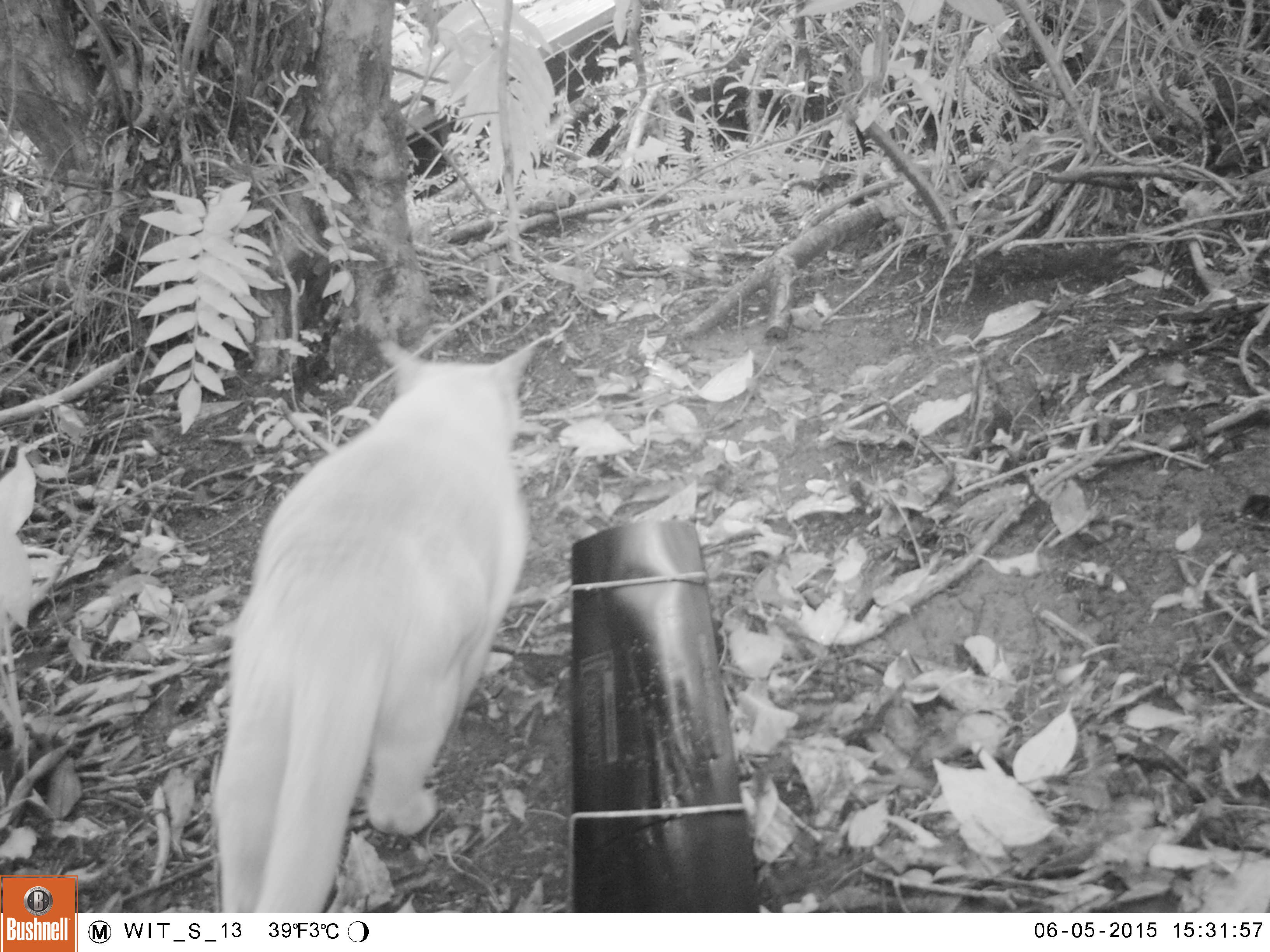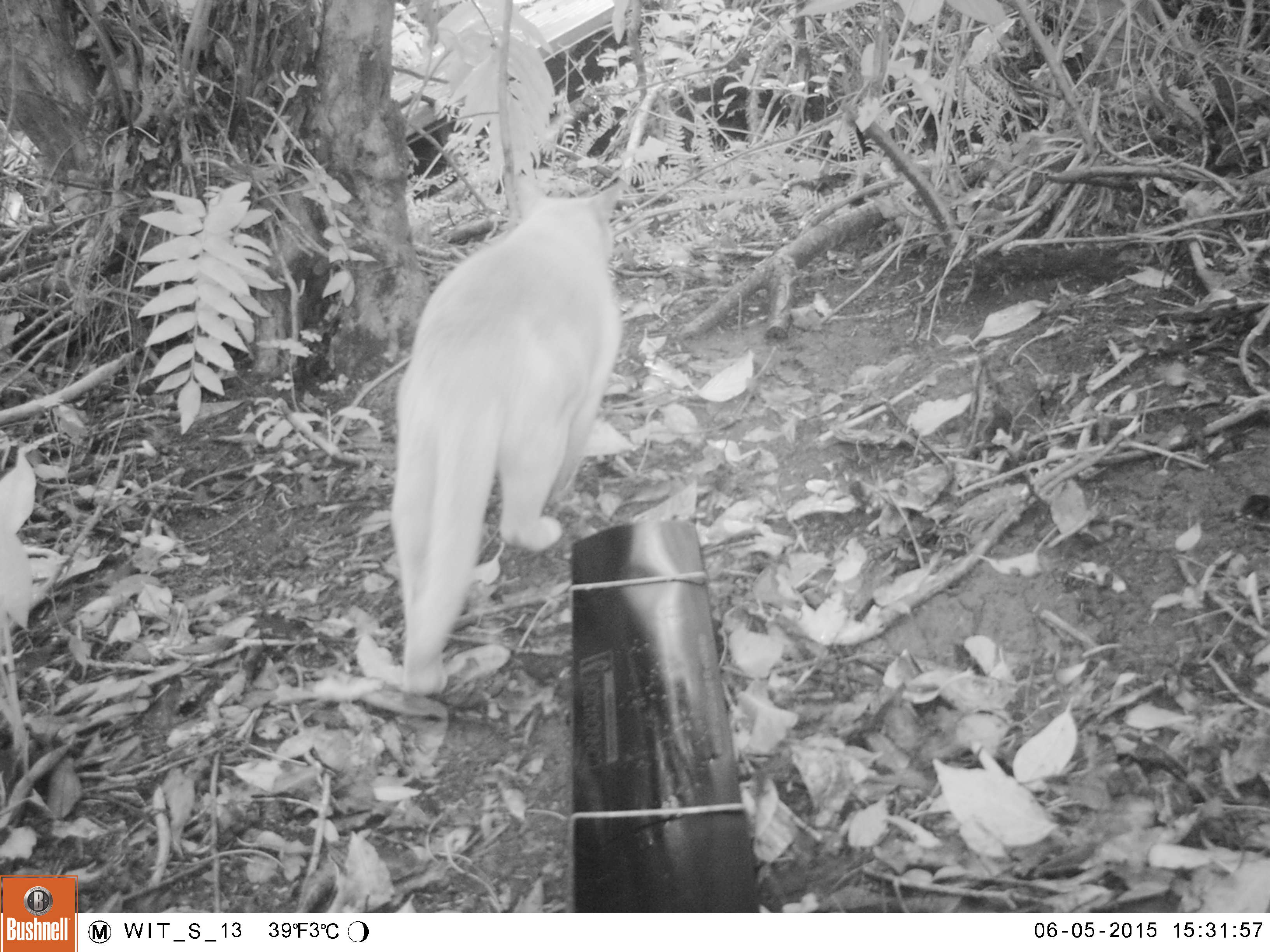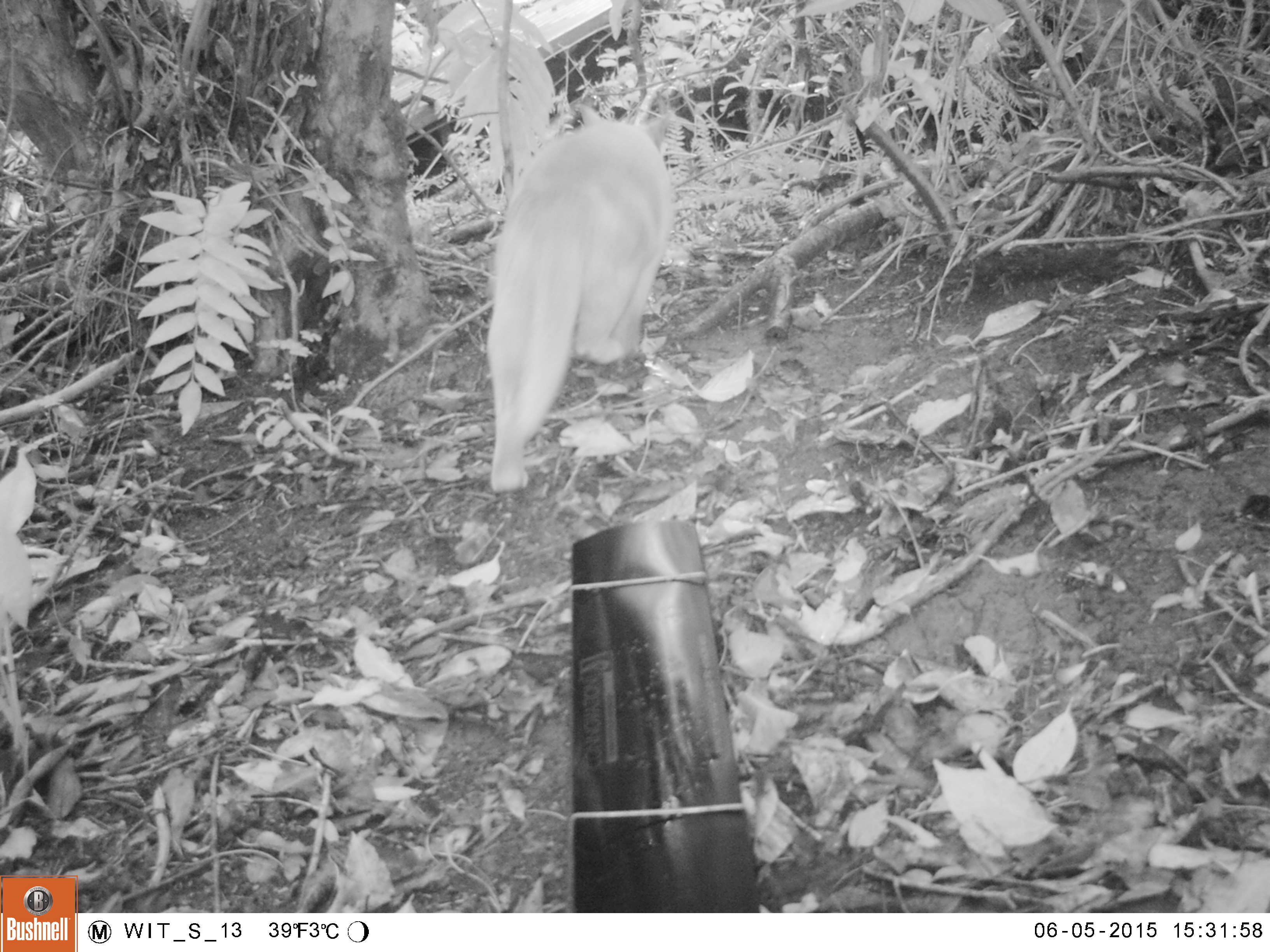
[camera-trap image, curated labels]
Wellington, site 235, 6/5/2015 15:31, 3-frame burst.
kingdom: Animalia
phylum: Chordata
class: Mammalia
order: Carnivora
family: Felidae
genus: Felis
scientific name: Felis catus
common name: cat